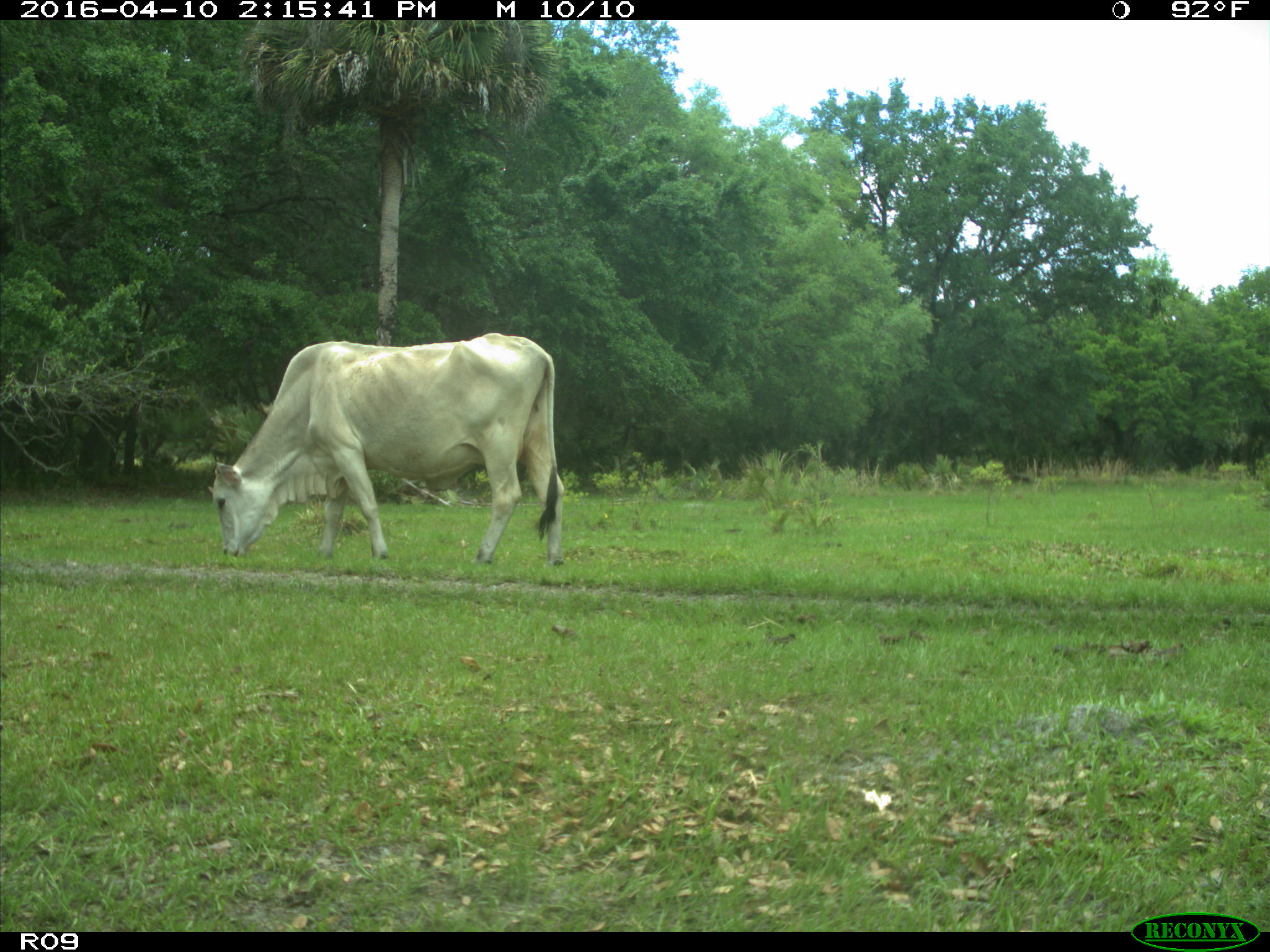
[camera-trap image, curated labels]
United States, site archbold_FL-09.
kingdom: Animalia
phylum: Chordata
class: Mammalia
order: Artiodactyla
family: Bovidae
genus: Bos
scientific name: Bos taurus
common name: domestic cow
Bos taurus (domestic cow).